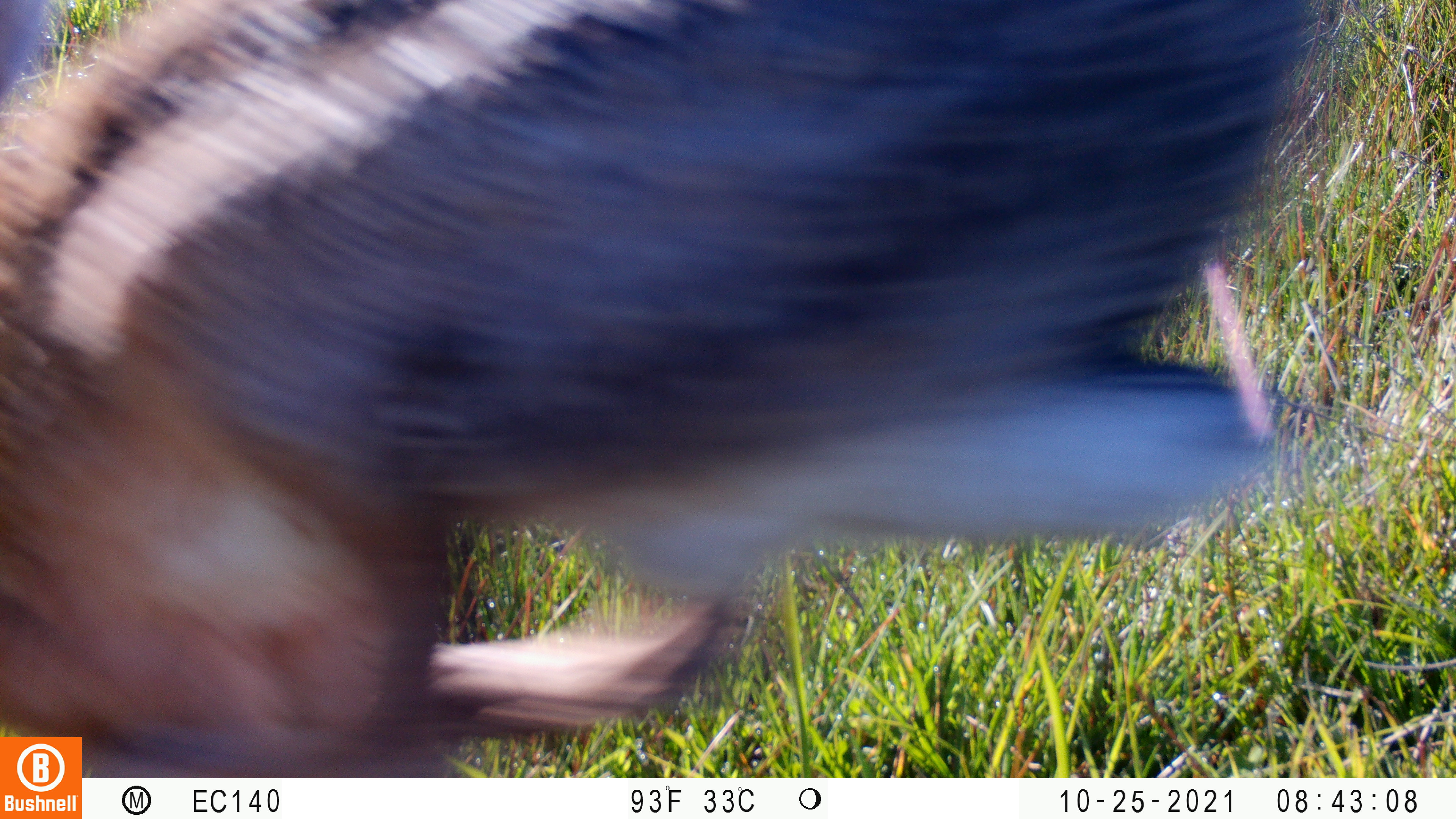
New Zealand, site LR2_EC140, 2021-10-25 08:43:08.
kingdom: Animalia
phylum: Chordata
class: Mammalia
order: Lagomorpha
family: Leporidae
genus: Lepus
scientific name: Lepus europaeus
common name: brown hare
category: hare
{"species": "hare (brown hare) (Lepus europaeus)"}